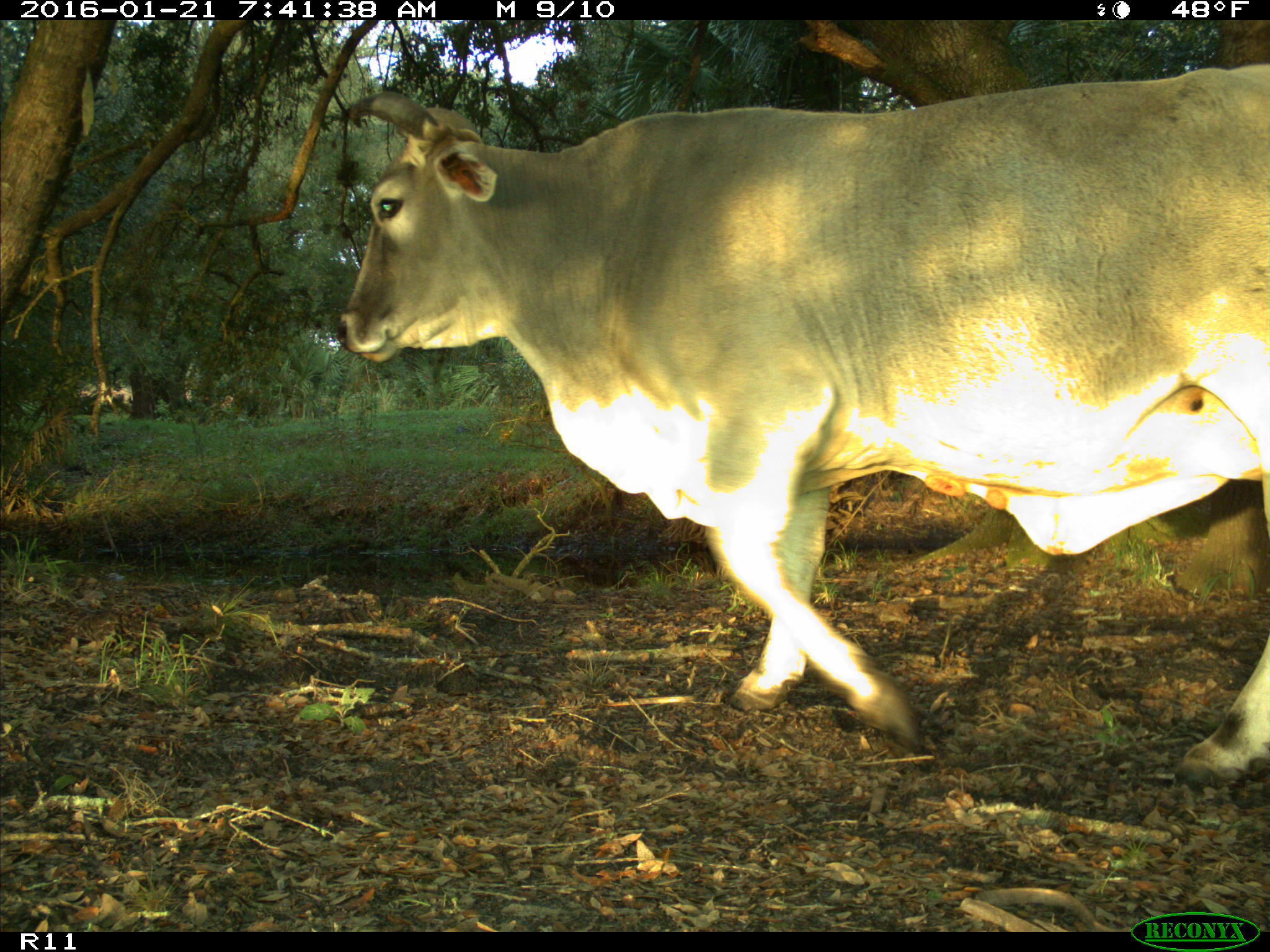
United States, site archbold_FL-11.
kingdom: Animalia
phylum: Chordata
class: Mammalia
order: Artiodactyla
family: Bovidae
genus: Bos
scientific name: Bos taurus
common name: domestic cow